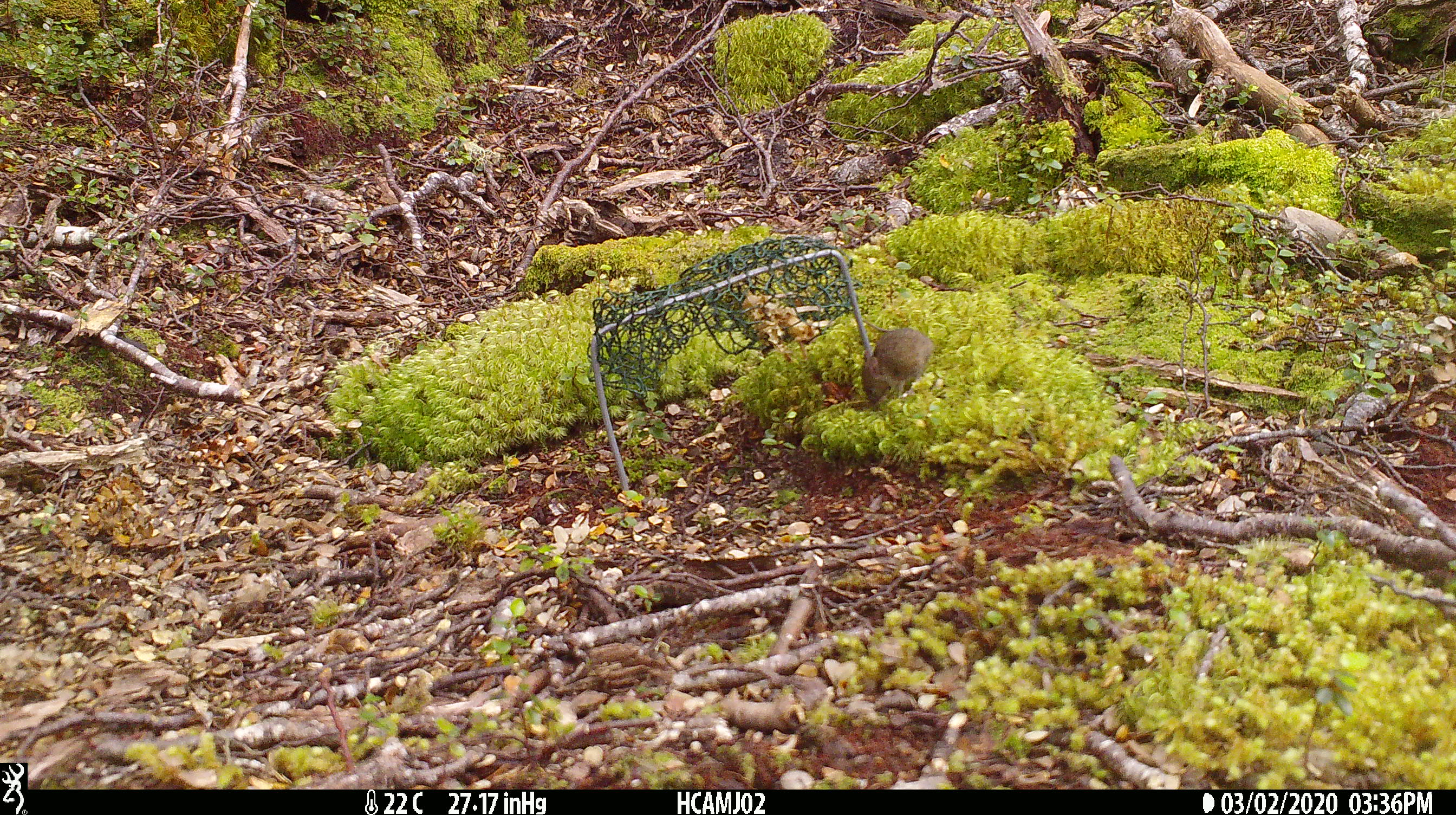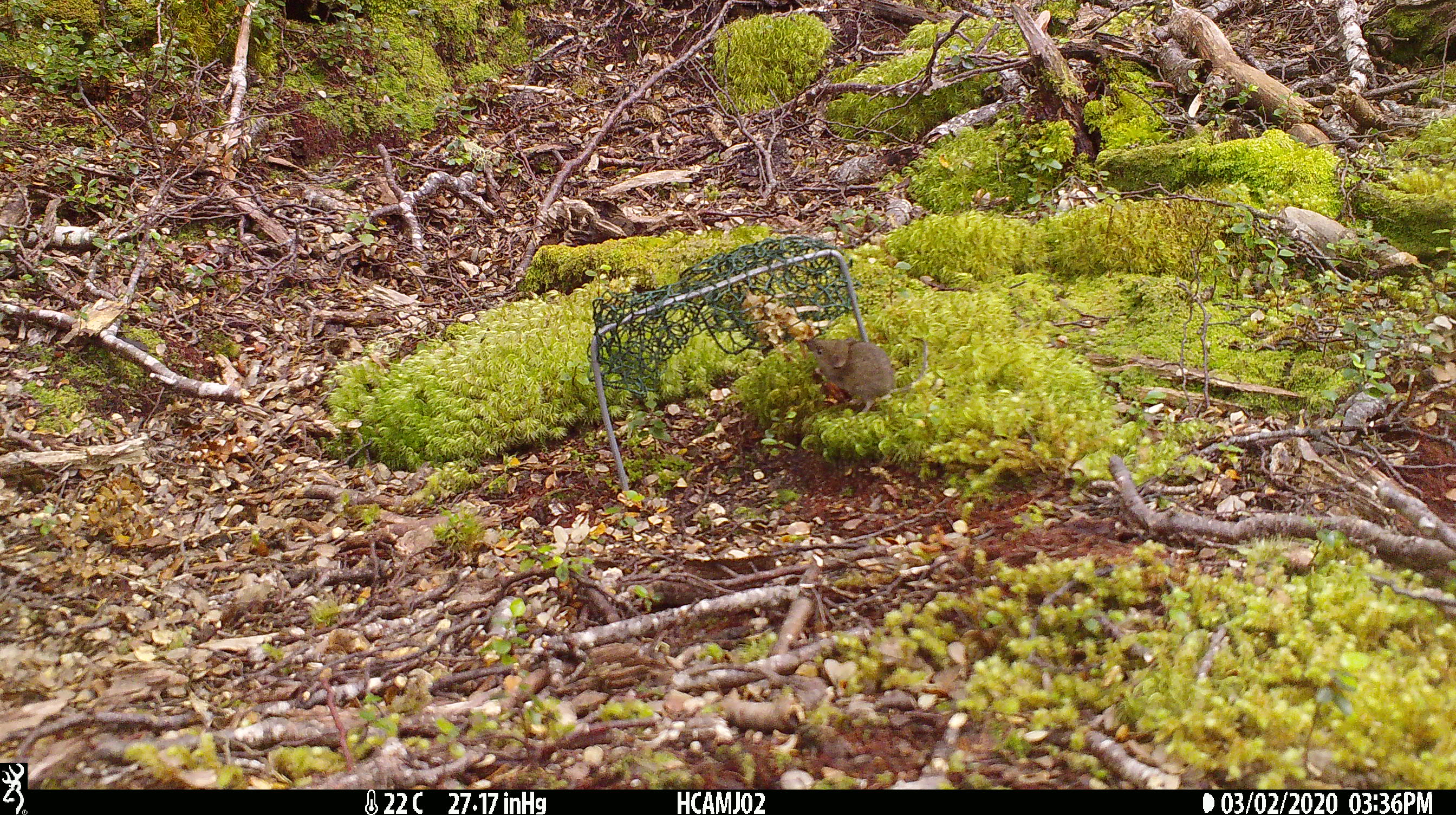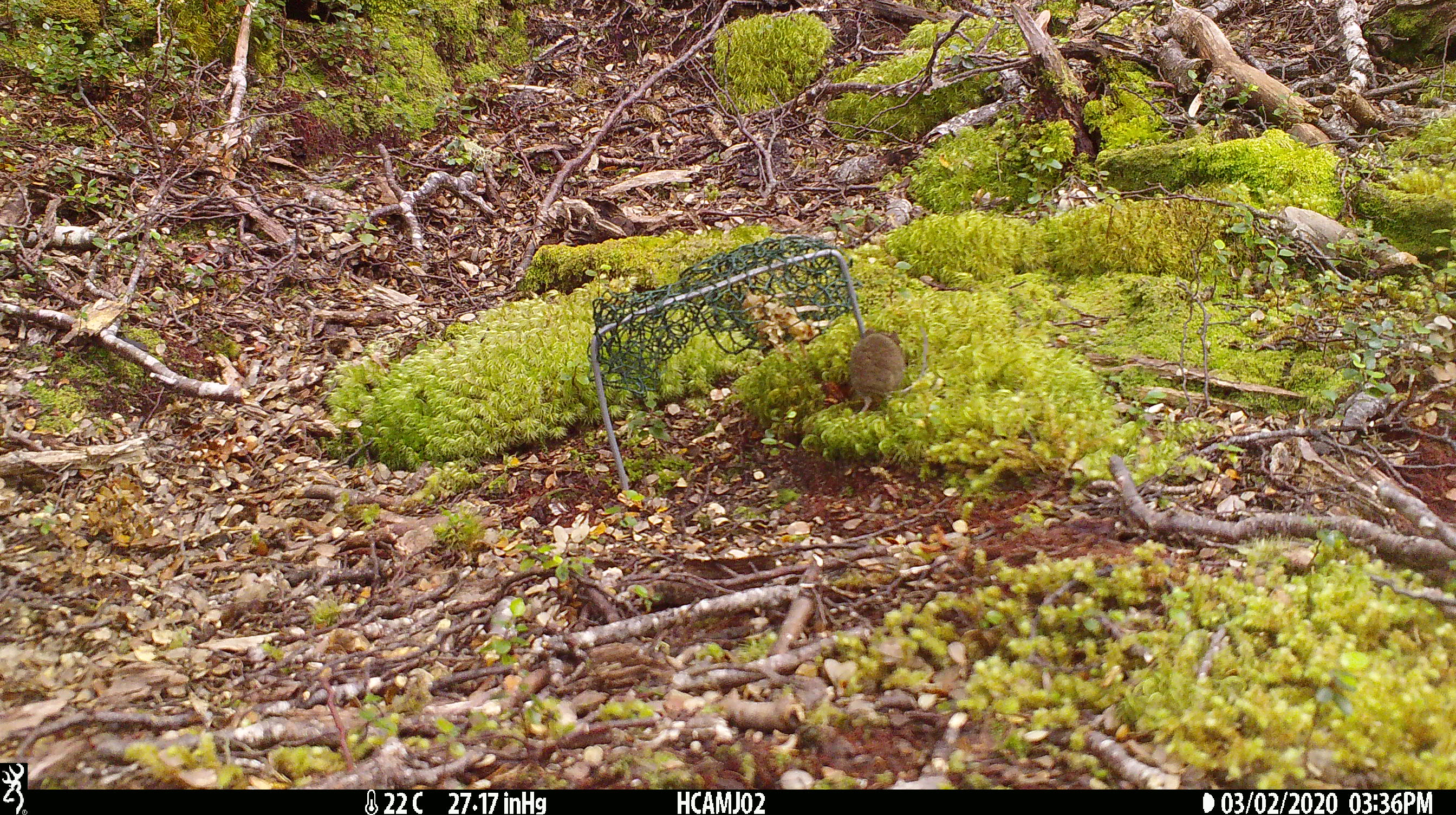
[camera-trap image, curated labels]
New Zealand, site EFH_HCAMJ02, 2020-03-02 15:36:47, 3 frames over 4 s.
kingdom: Animalia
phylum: Chordata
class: Mammalia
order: Rodentia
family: Muridae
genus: Mus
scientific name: Mus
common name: mouse